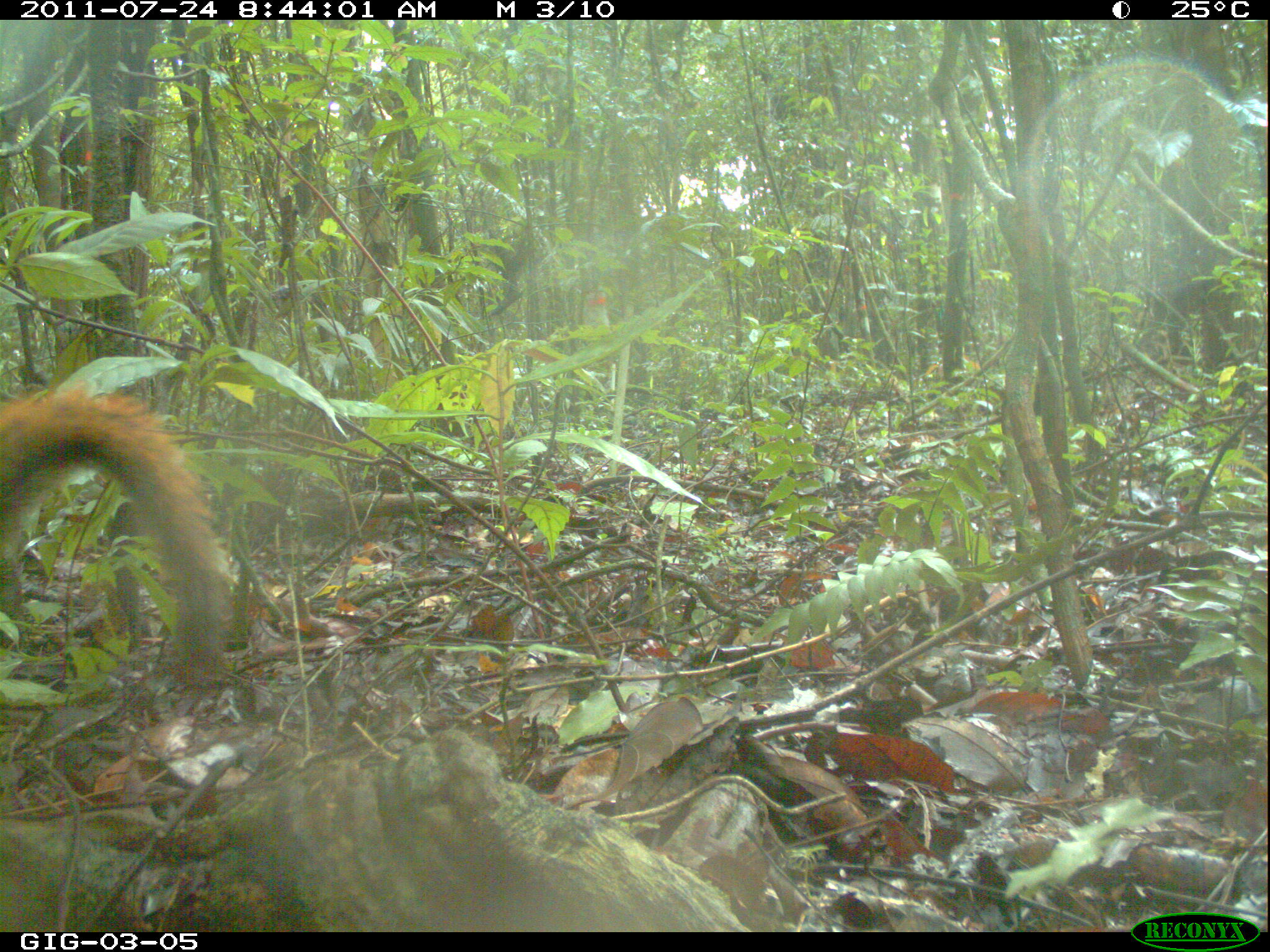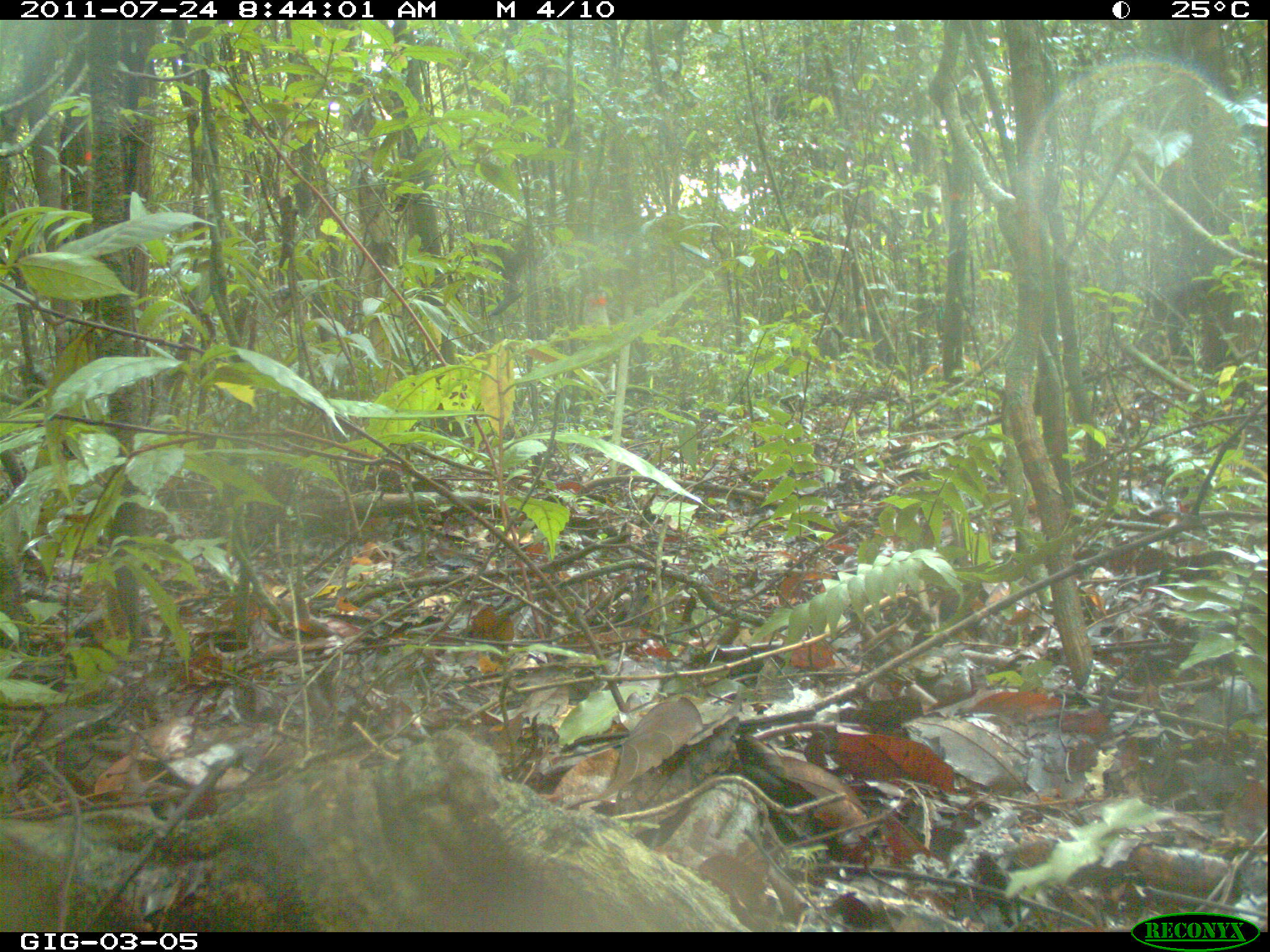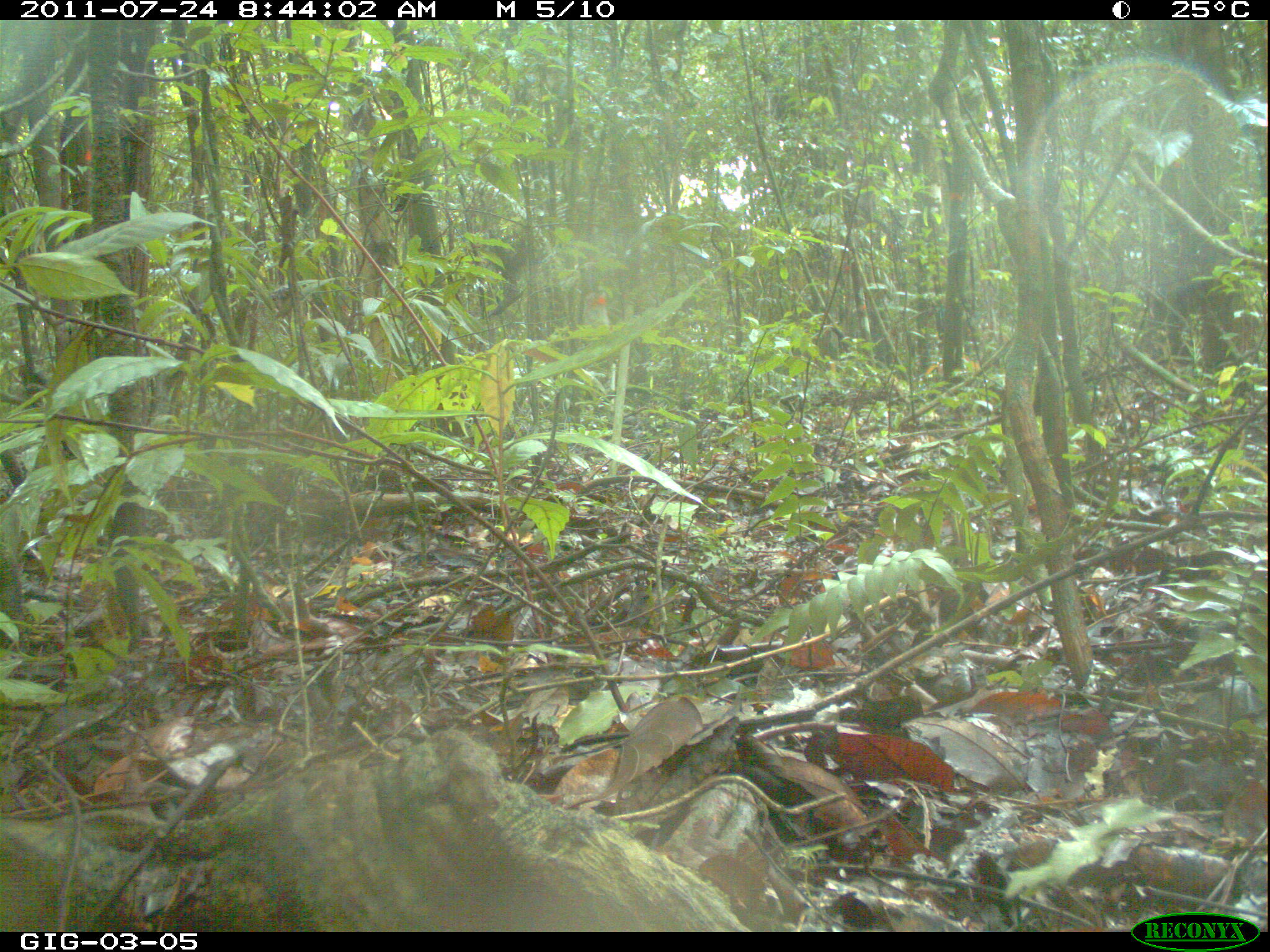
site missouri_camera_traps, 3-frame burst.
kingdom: Animalia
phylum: Chordata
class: Mammalia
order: Rodentia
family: Sciuridae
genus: Tamiasciurus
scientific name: Tamiasciurus hudsonicus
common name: red squirrel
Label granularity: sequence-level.